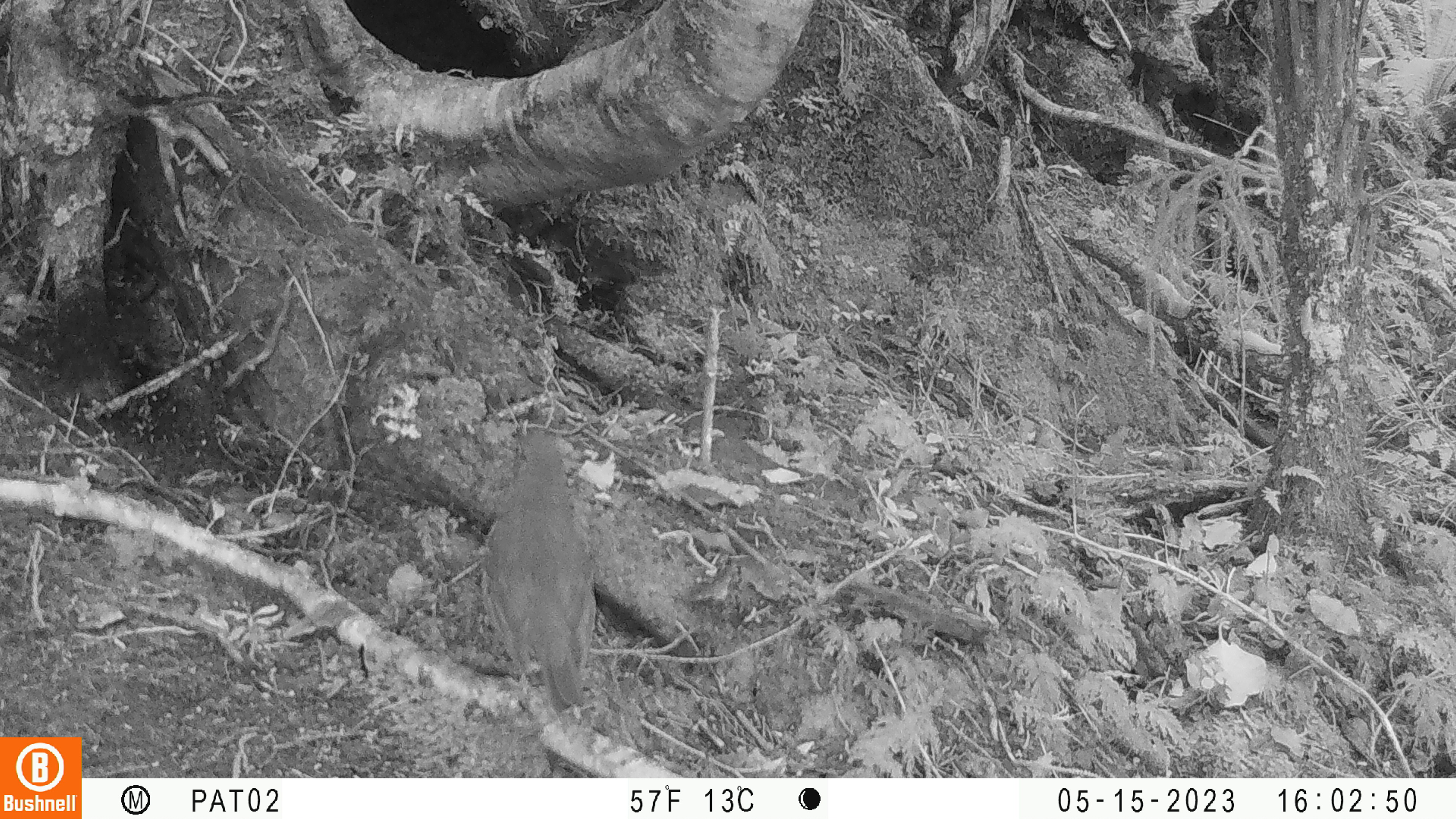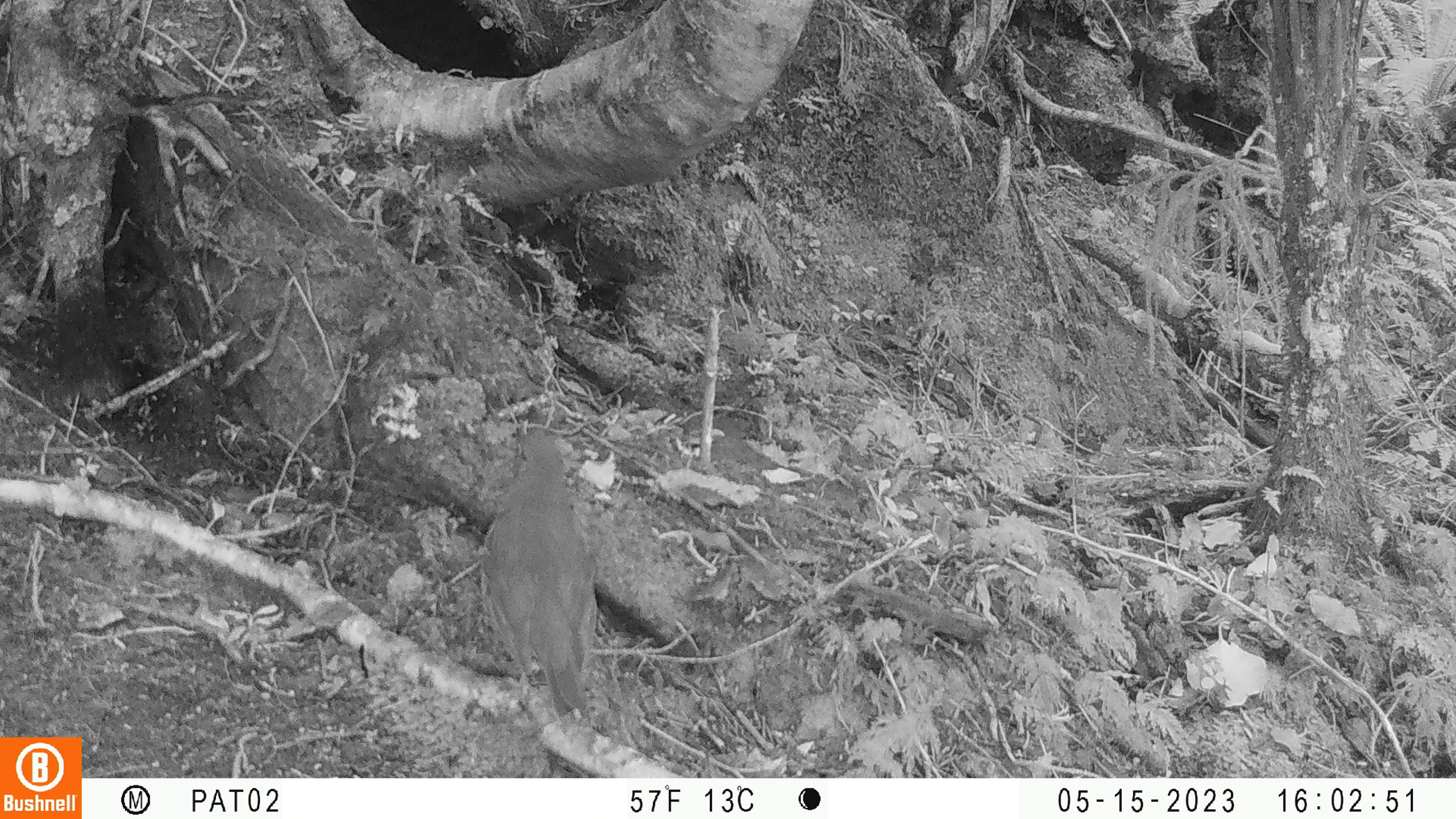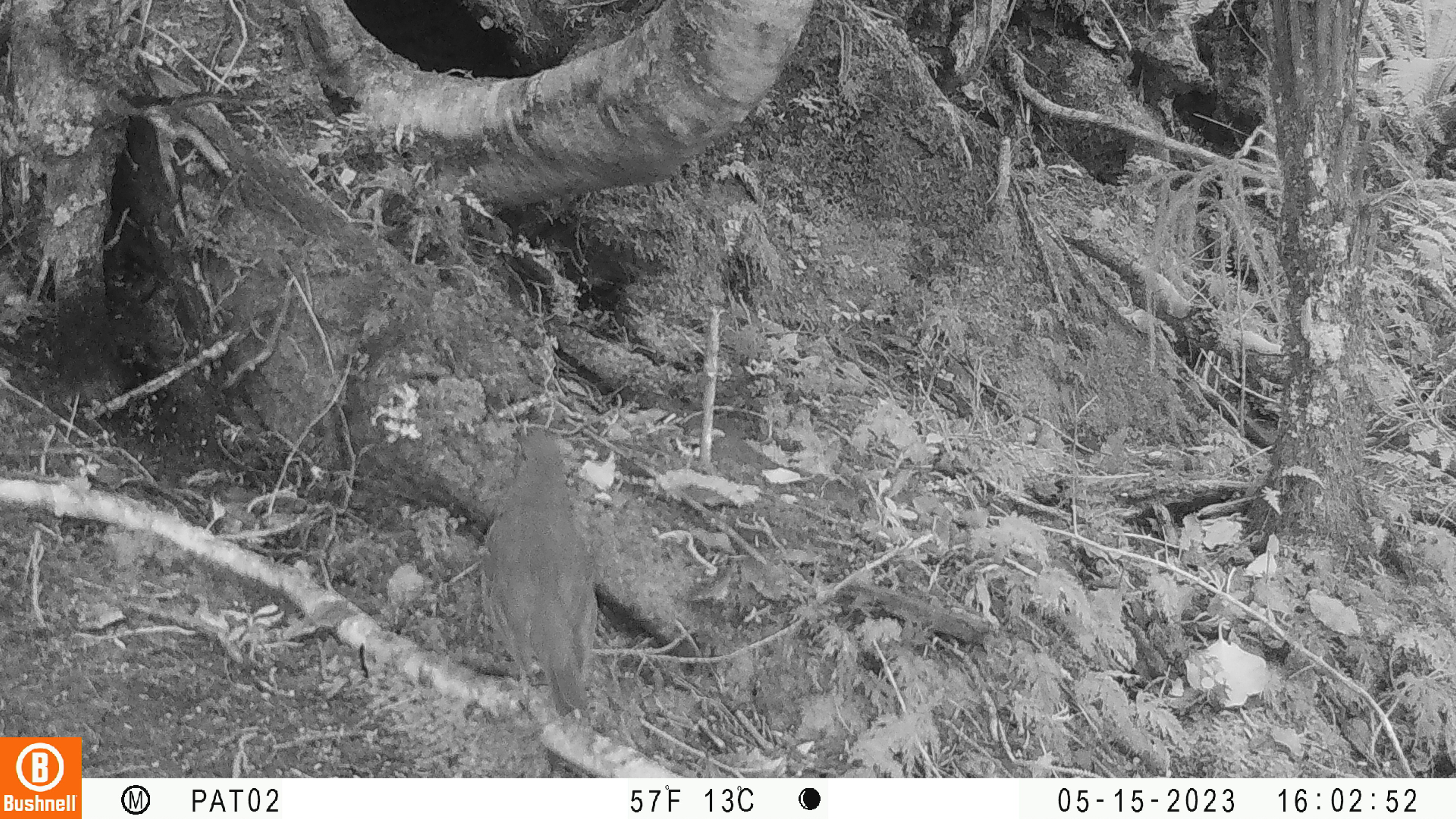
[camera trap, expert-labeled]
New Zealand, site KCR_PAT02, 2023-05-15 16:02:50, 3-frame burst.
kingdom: Animalia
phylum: Chordata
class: Aves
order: Passeriformes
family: Turdidae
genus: Turdus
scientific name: Turdus philomelos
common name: song thrush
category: thrush